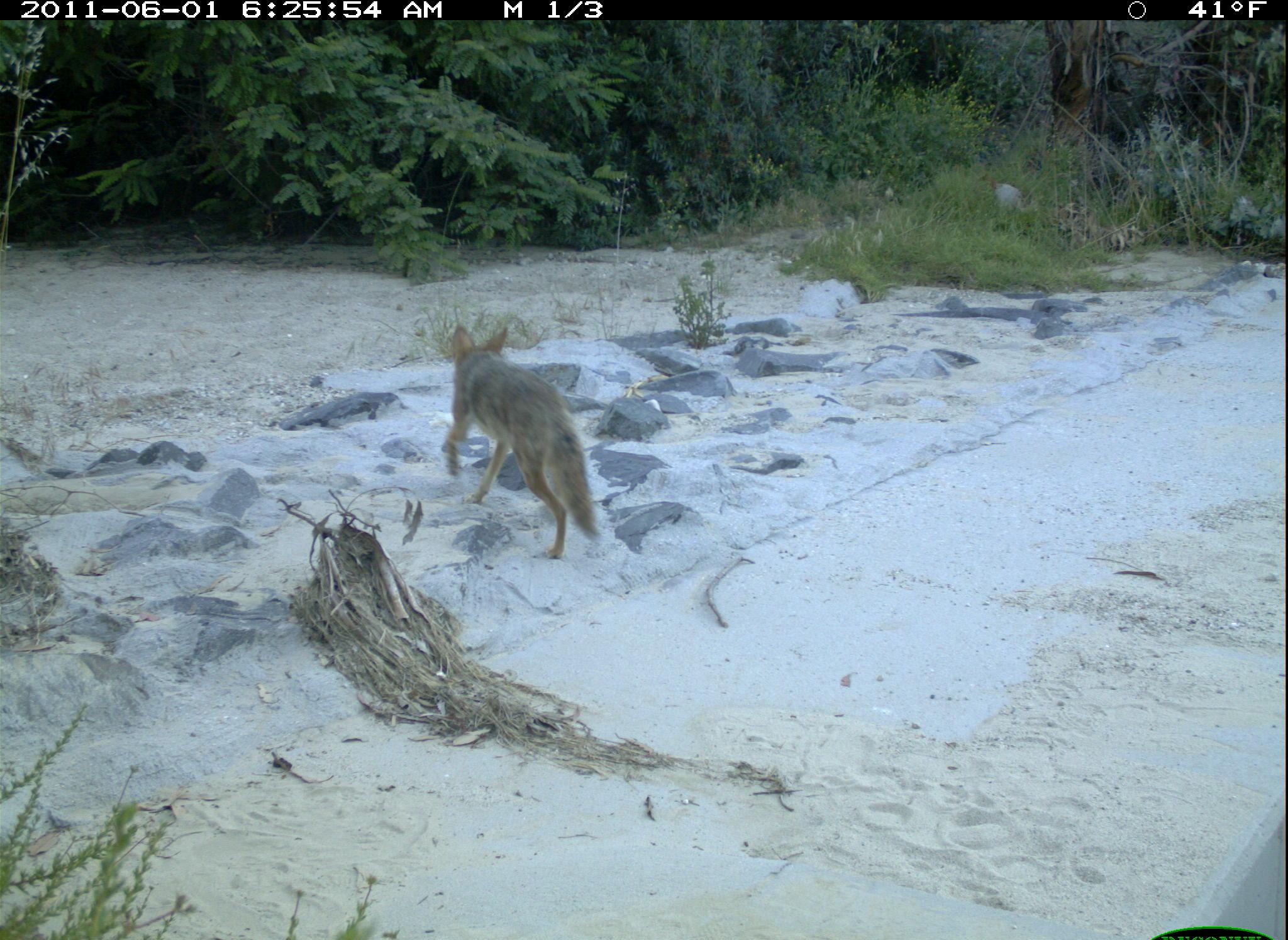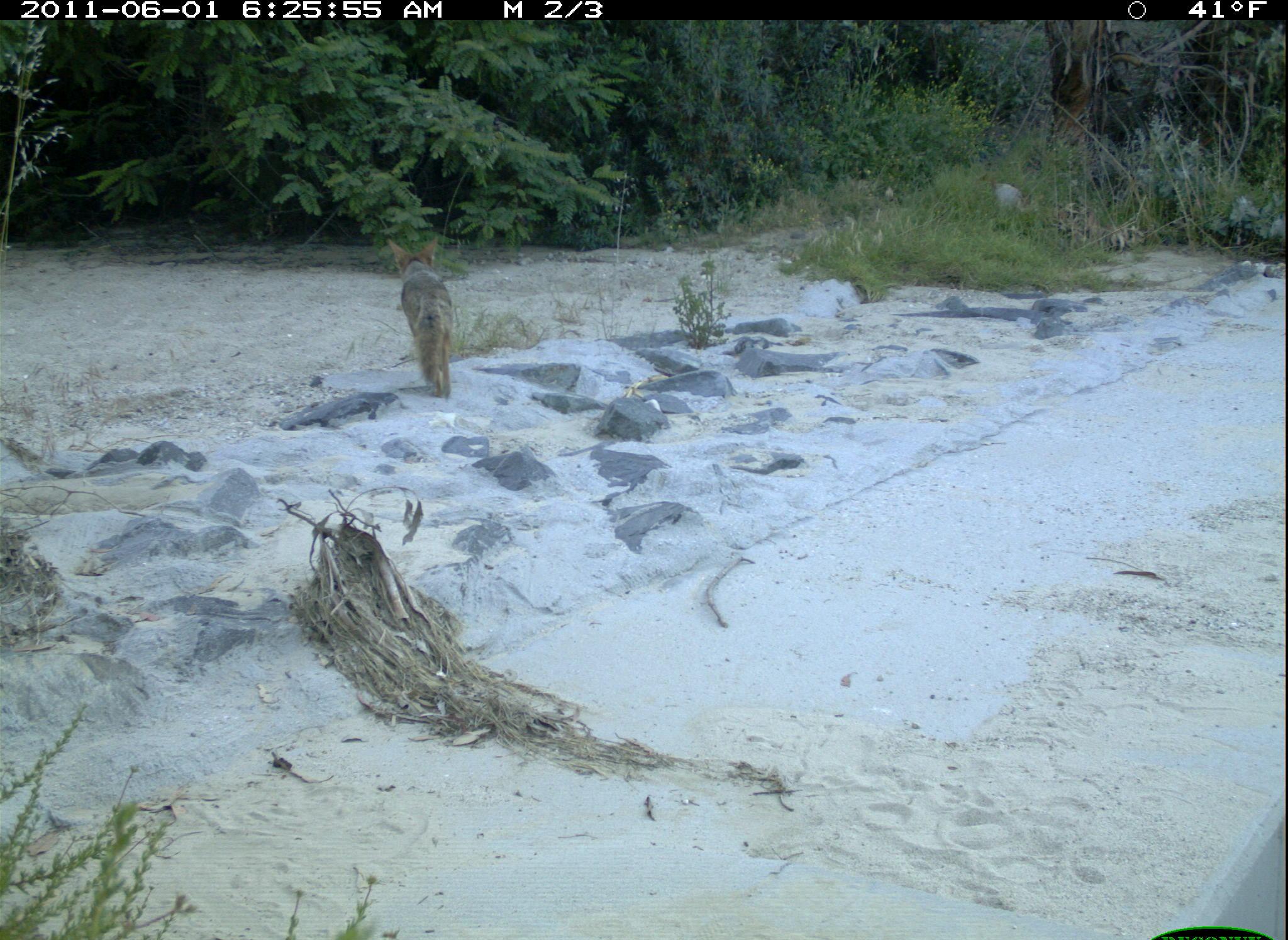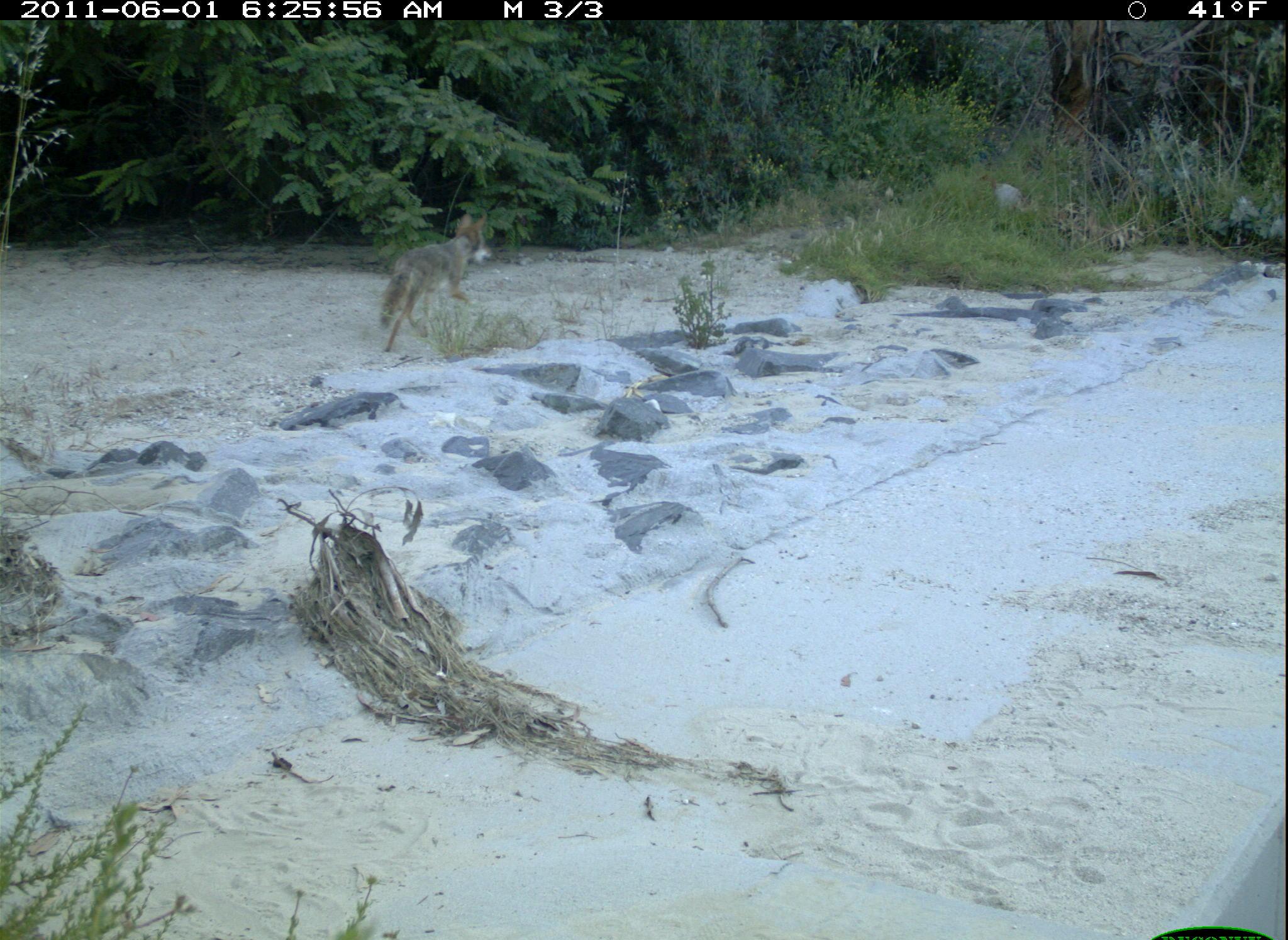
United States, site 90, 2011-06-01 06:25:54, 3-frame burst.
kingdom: Animalia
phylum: Chordata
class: Mammalia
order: Carnivora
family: Canidae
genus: Canis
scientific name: Canis latrans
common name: coyote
Coyote (Canis latrans).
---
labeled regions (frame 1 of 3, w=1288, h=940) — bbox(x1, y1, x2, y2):
coyote: bbox(428, 322, 623, 572)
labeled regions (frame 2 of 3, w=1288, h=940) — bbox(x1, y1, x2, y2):
coyote: bbox(384, 235, 457, 404)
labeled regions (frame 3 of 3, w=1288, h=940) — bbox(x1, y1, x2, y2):
coyote: bbox(374, 205, 497, 359)